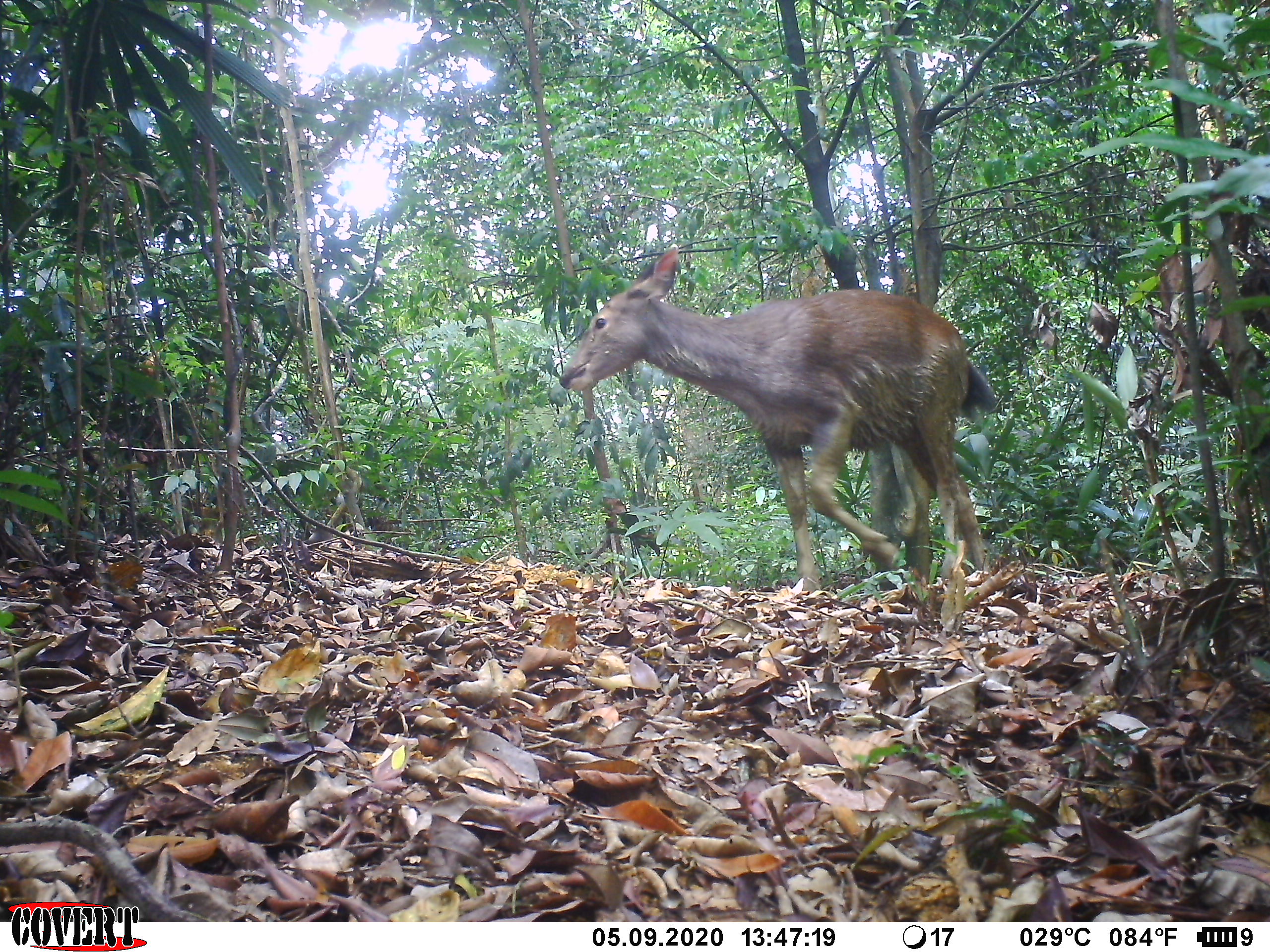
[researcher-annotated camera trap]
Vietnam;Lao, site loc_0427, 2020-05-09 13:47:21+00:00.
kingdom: Animalia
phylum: Chordata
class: Mammalia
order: Artiodactyla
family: Cervidae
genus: Rusa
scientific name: Rusa unicolor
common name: sambar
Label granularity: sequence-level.